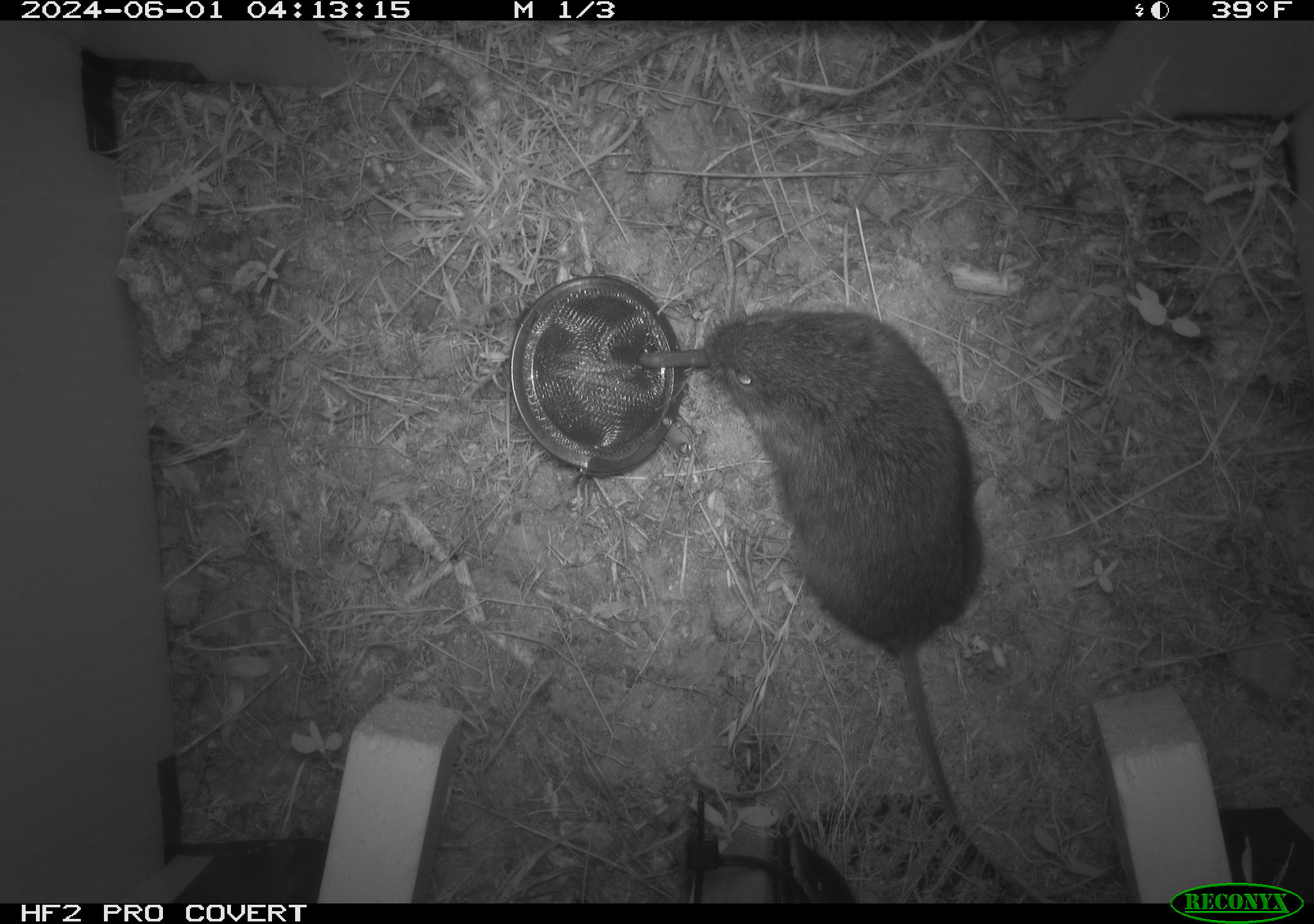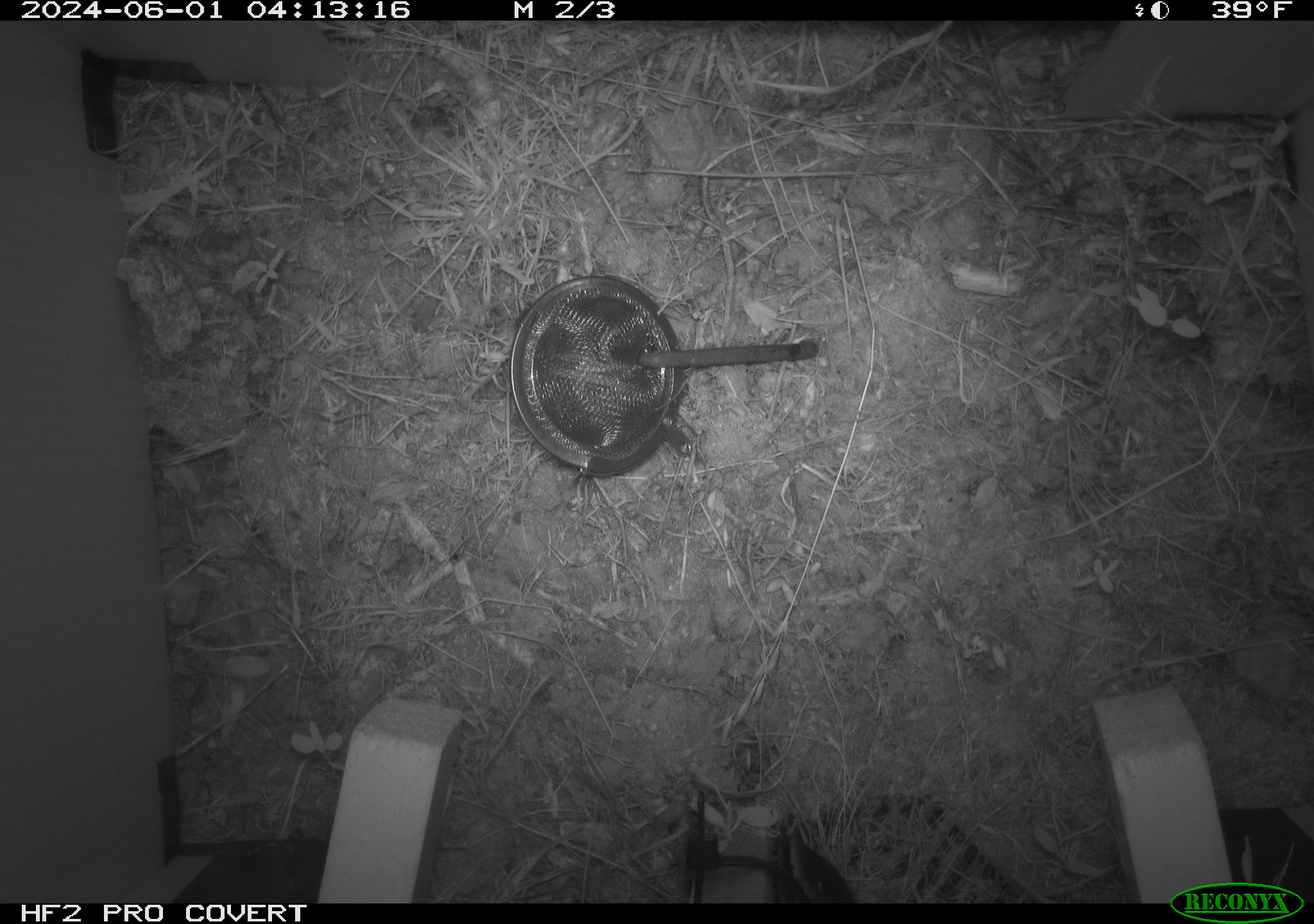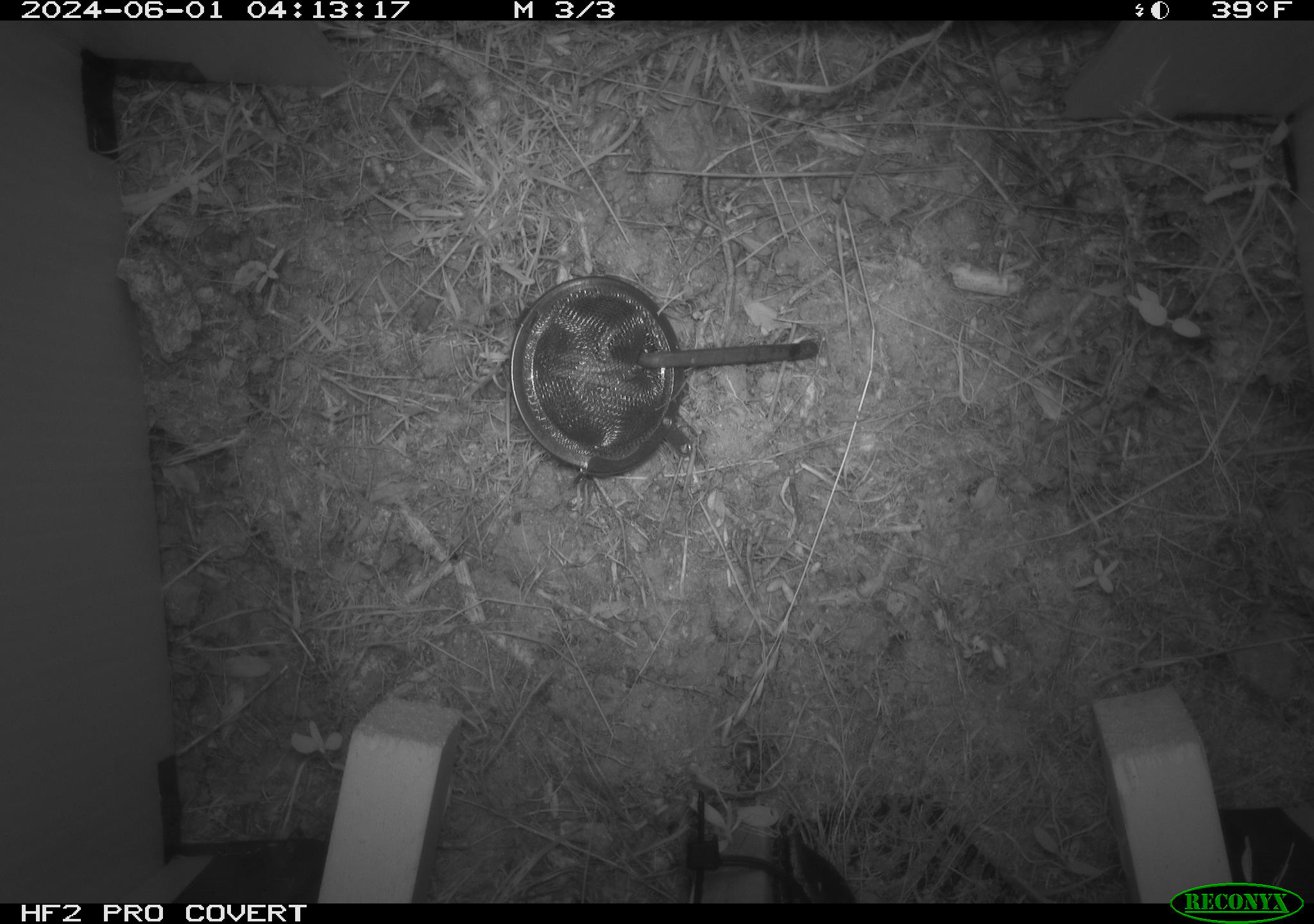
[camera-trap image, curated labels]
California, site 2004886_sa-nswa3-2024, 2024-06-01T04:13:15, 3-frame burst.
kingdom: Animalia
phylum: Chordata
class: Mammalia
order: Rodentia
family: Cricetidae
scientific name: Arvicolinae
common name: voles, lemmings, and muskrats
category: arvicolinae subfamily